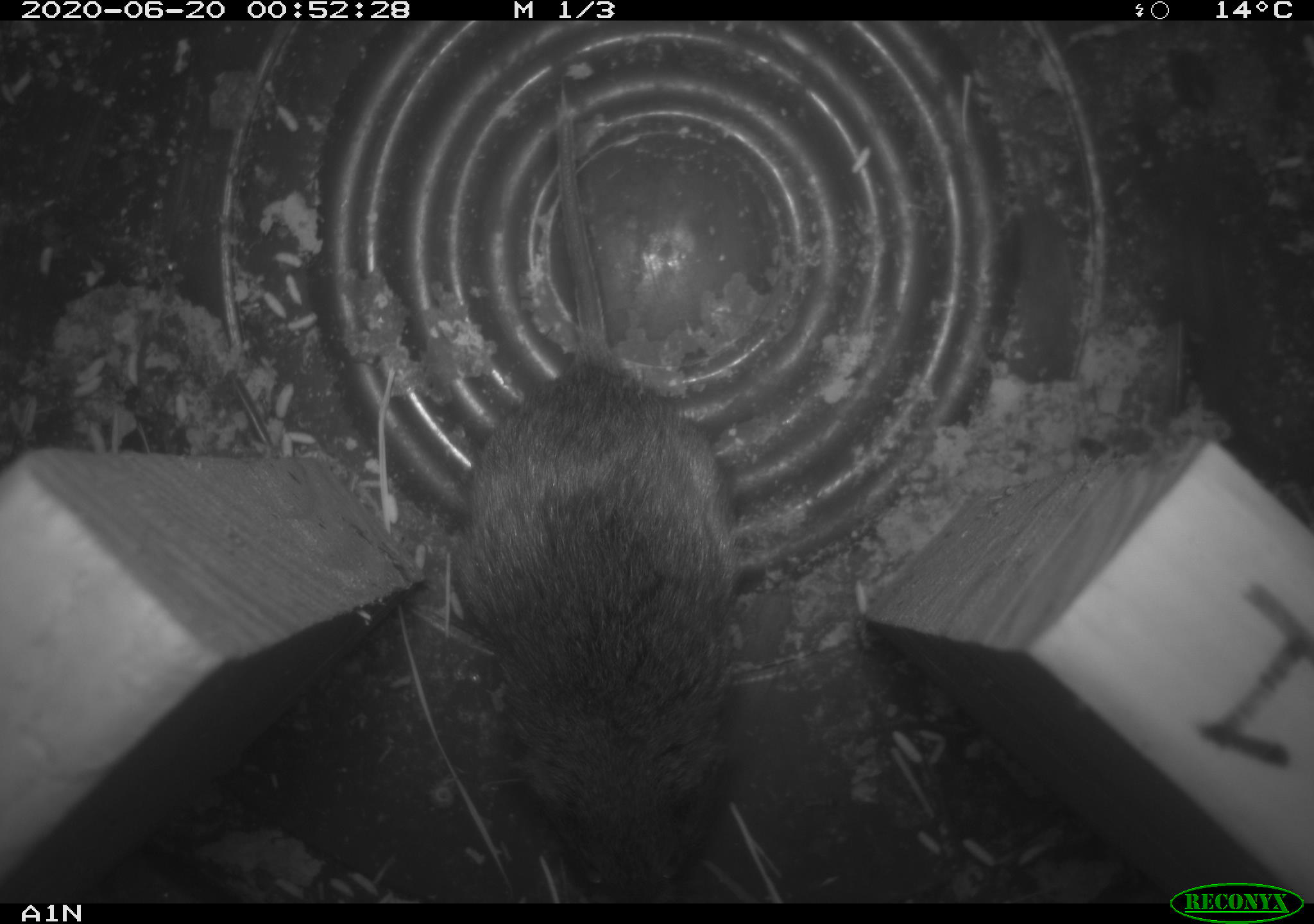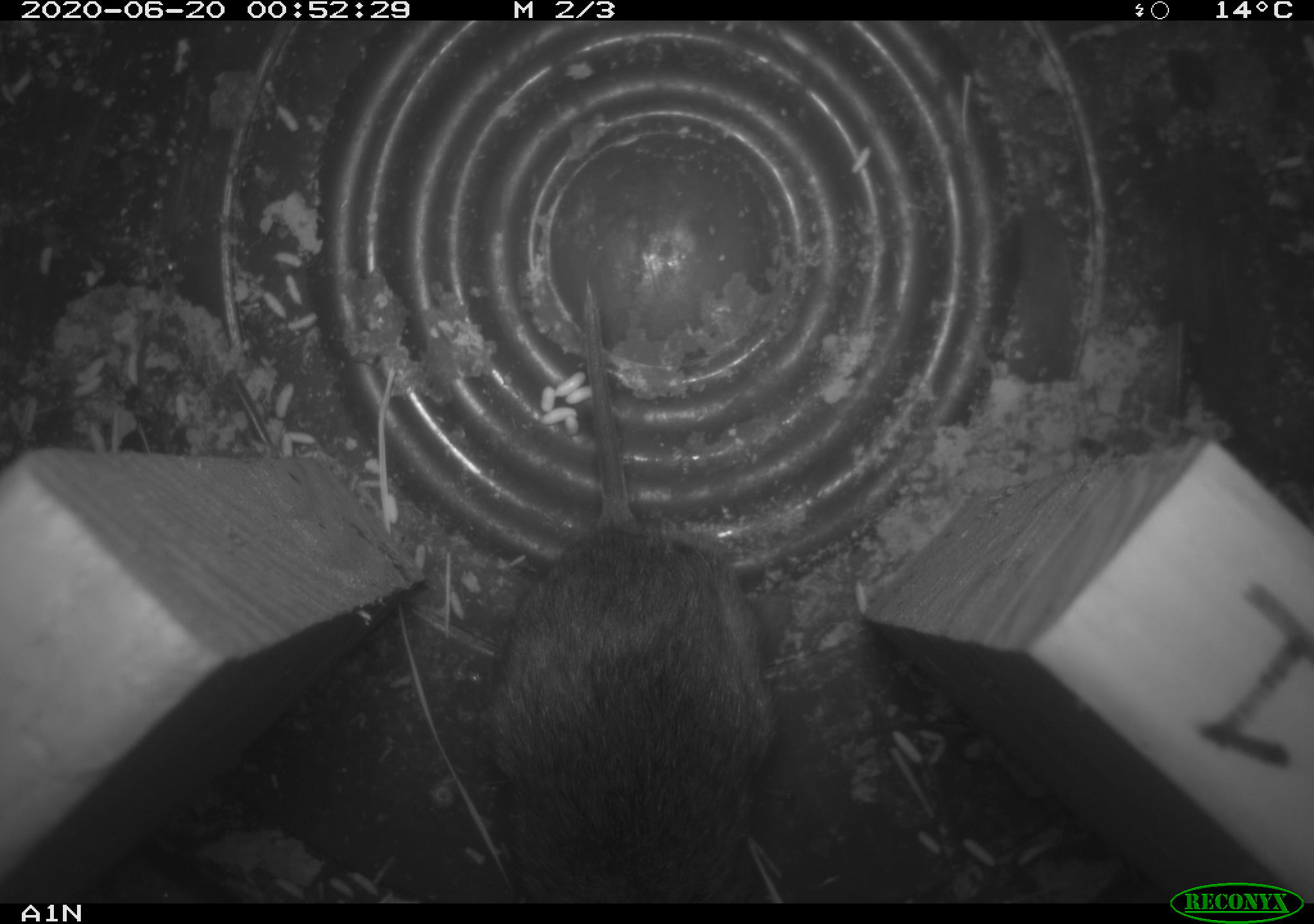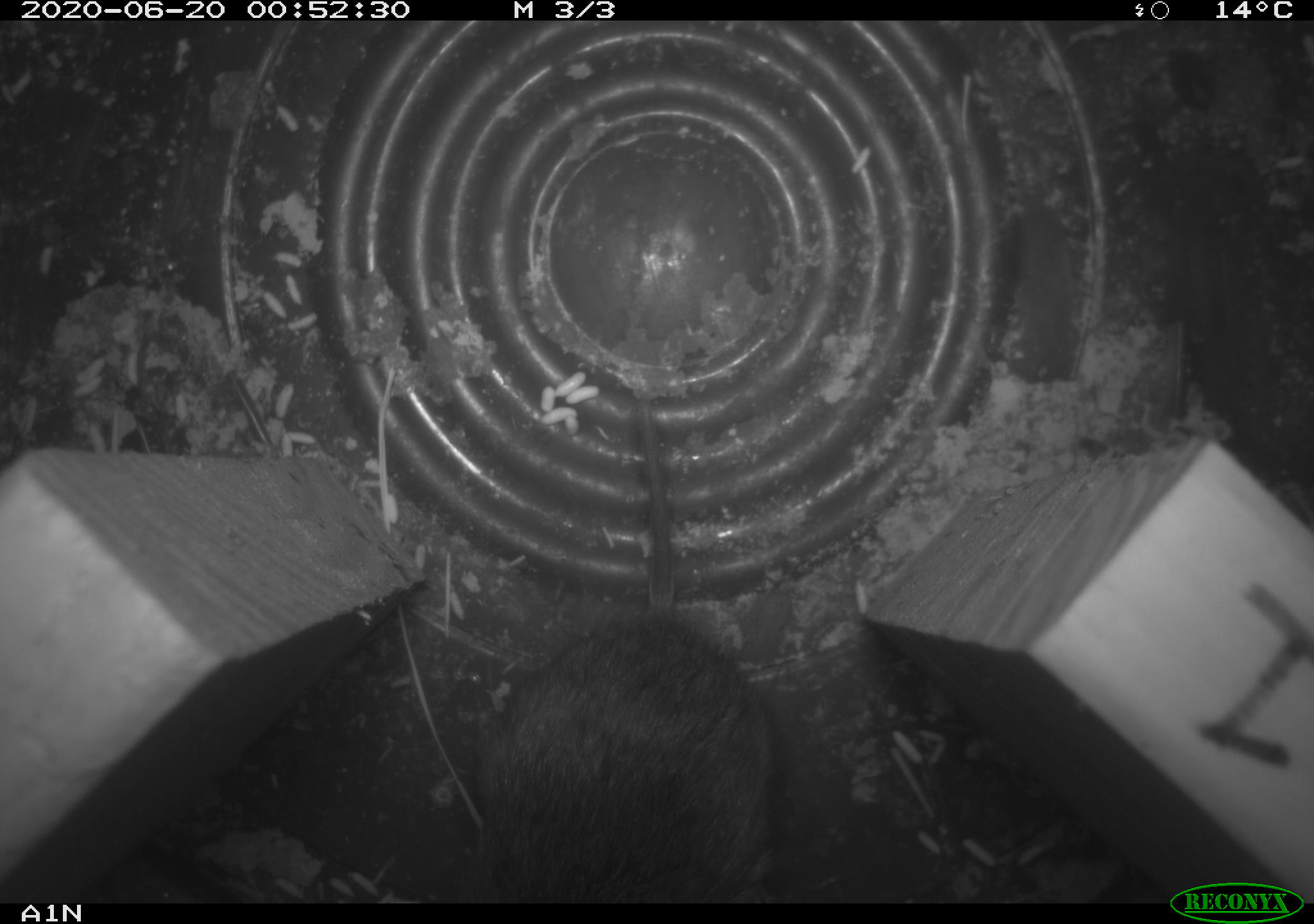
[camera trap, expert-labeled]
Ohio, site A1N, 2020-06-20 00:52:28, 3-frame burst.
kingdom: Animalia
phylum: Chordata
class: Mammalia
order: Rodentia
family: Cricetidae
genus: Microtus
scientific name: Microtus pennsylvanicus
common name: meadow vole